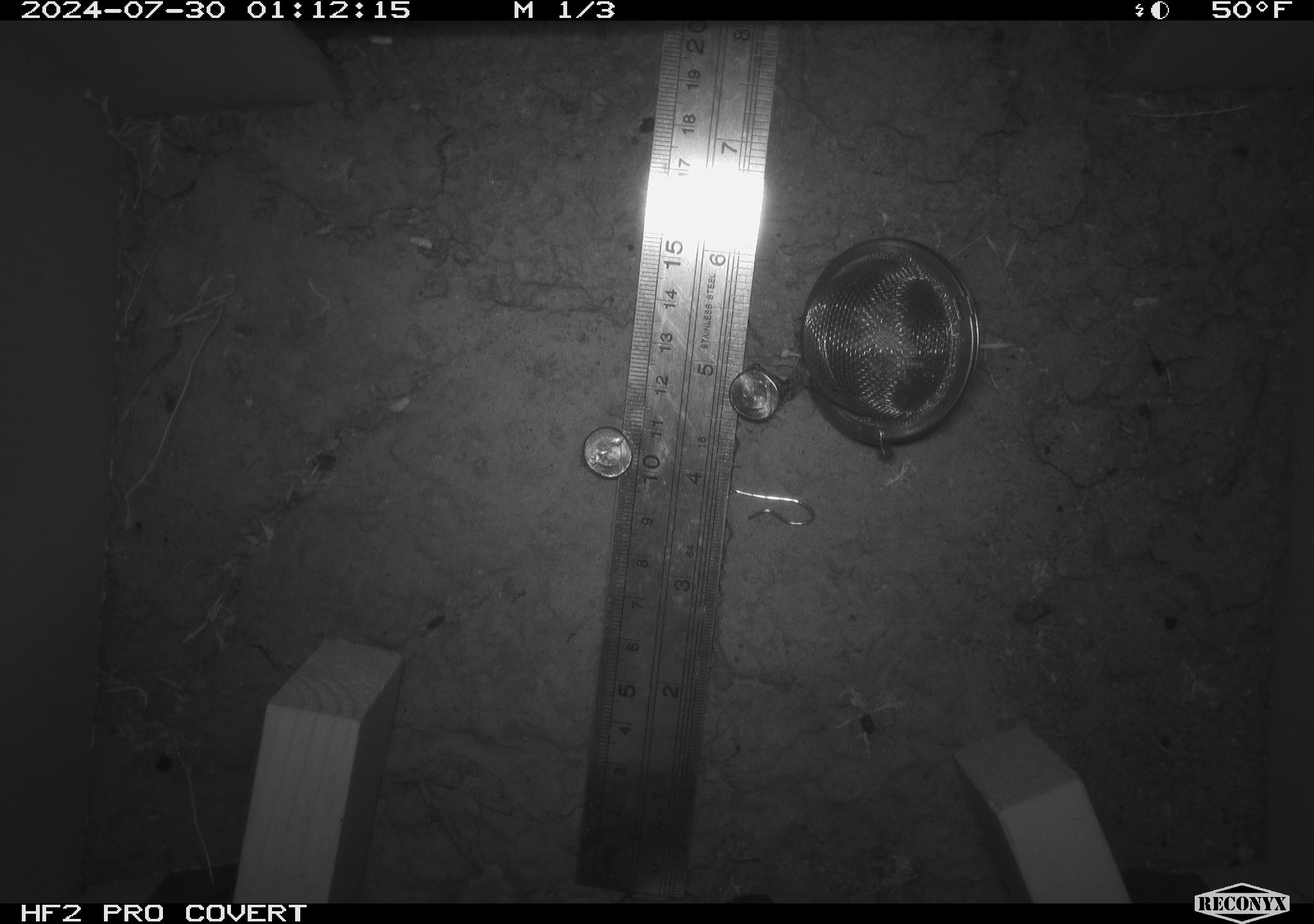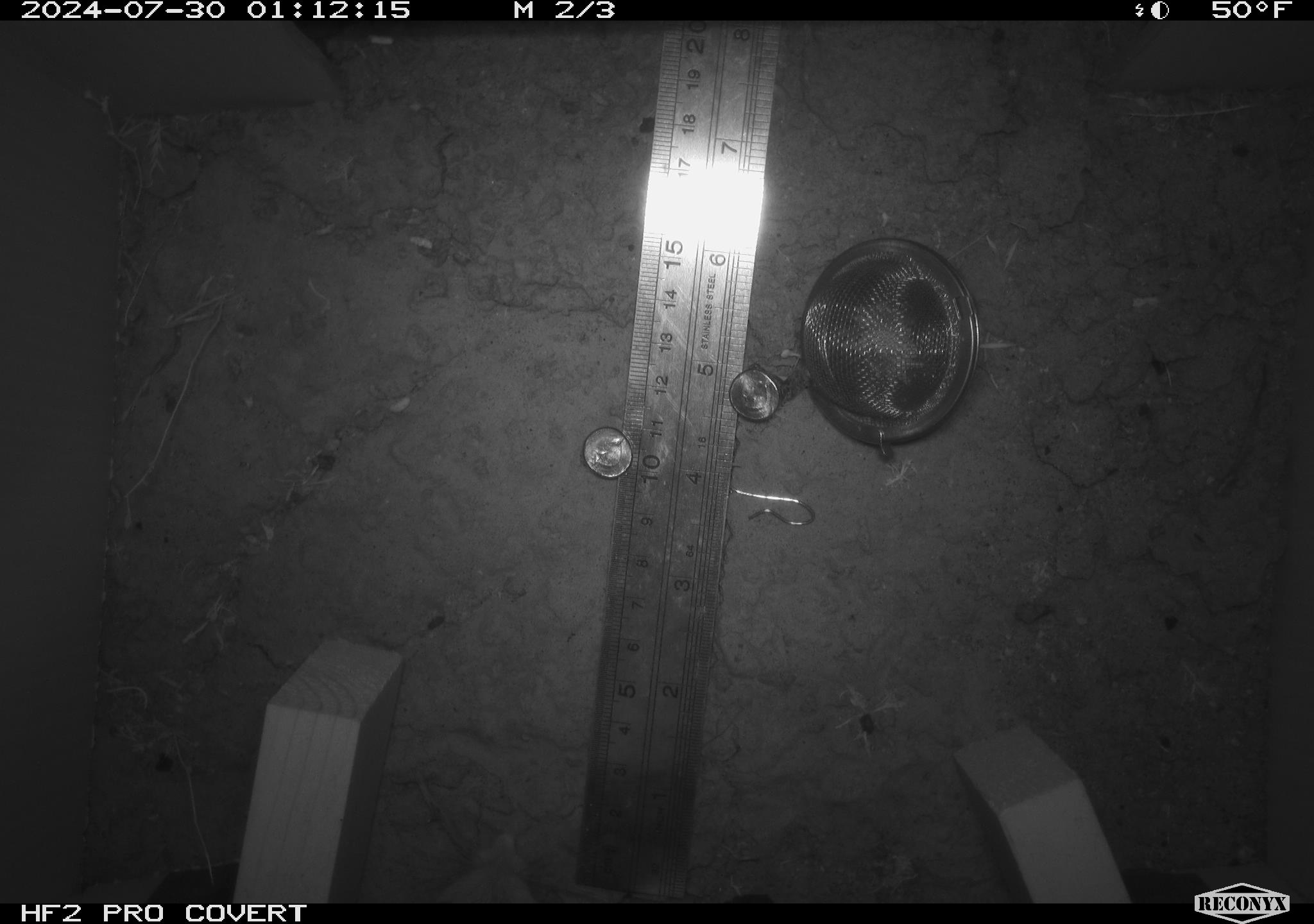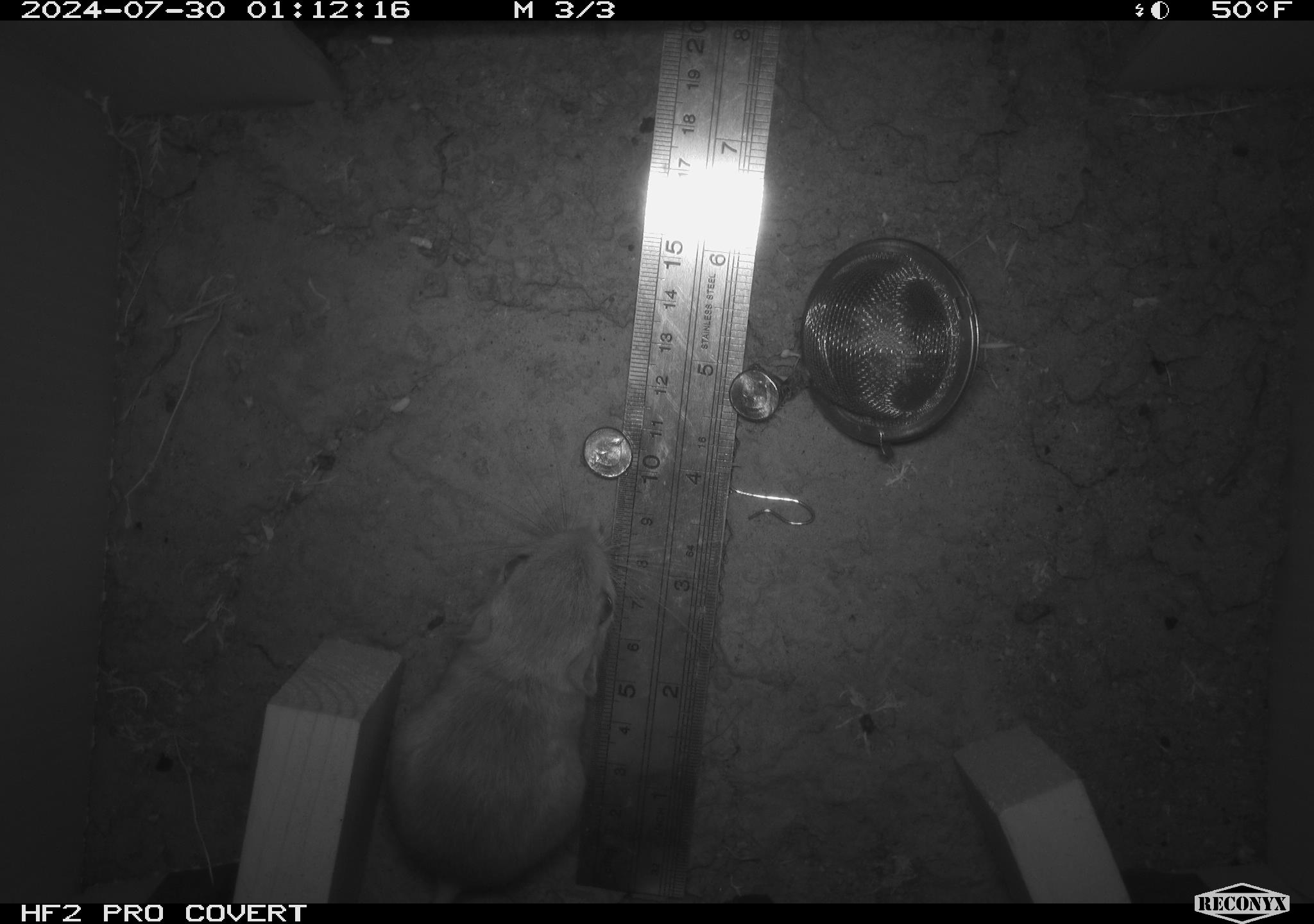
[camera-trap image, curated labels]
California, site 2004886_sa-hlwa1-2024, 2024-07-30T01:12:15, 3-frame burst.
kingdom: Animalia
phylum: Chordata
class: Mammalia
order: Rodentia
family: Heteromyidae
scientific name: Heteromyidae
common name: kangaroo rats and pocket mice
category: heteromyidae family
Heteromyidae family (kangaroo rats and pocket mice) (Heteromyidae).